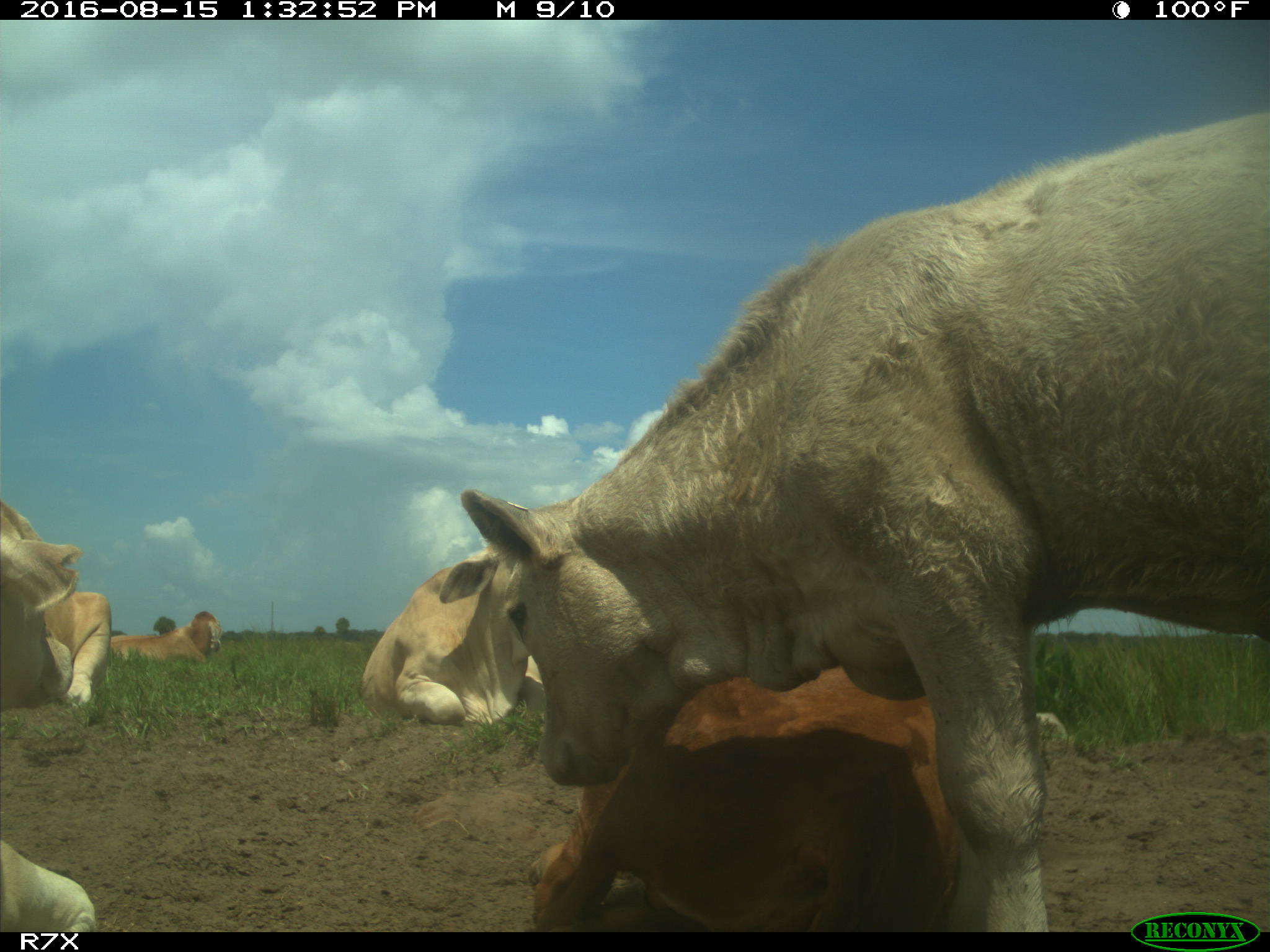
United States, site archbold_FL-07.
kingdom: Animalia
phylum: Chordata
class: Mammalia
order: Artiodactyla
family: Bovidae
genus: Bos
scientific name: Bos taurus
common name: domestic cow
Bos taurus (domestic cow).